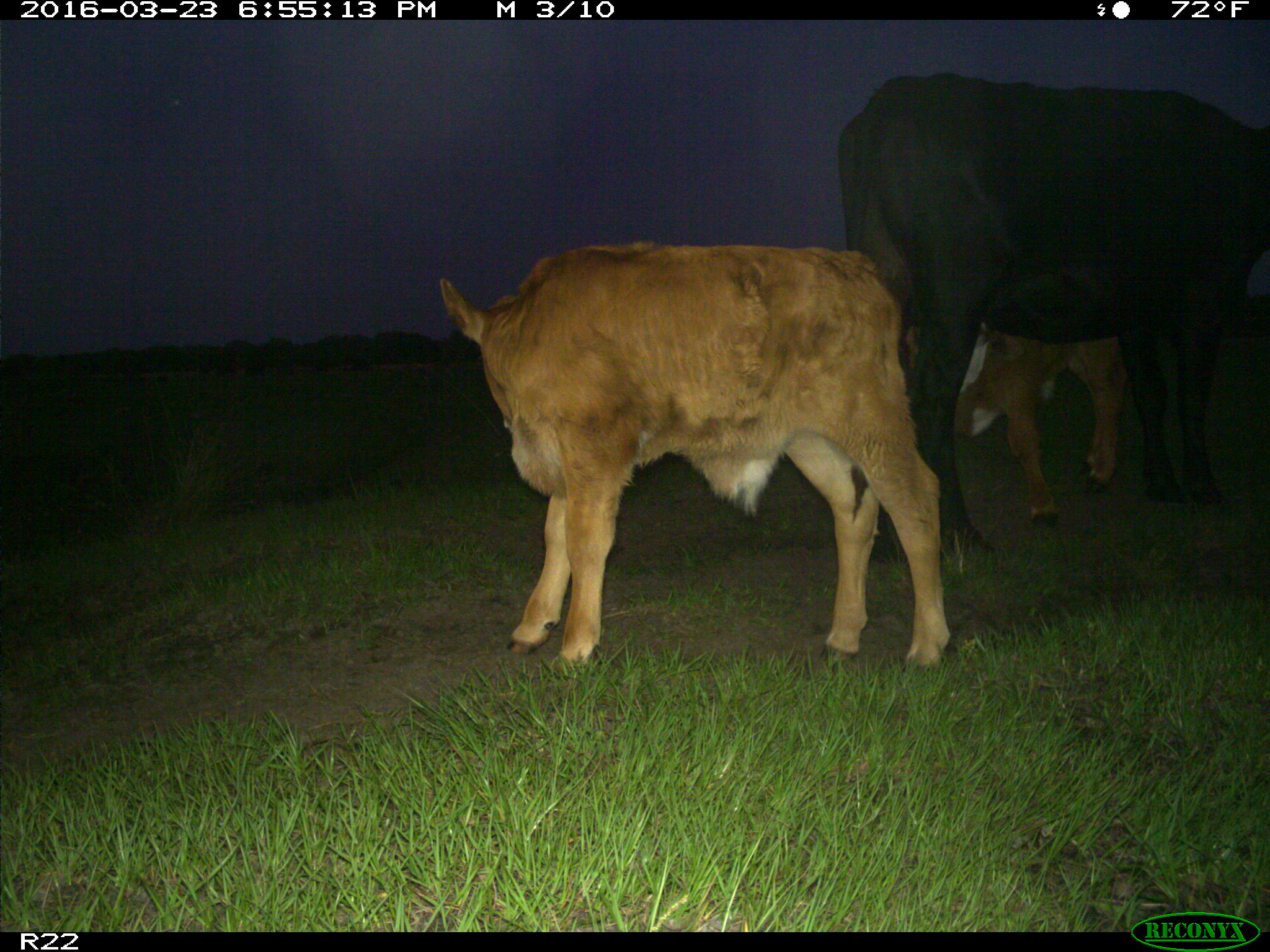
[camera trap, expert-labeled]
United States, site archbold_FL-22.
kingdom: Animalia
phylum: Chordata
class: Mammalia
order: Artiodactyla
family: Bovidae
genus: Bos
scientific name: Bos taurus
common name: domestic cow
Bos taurus (domestic cow).